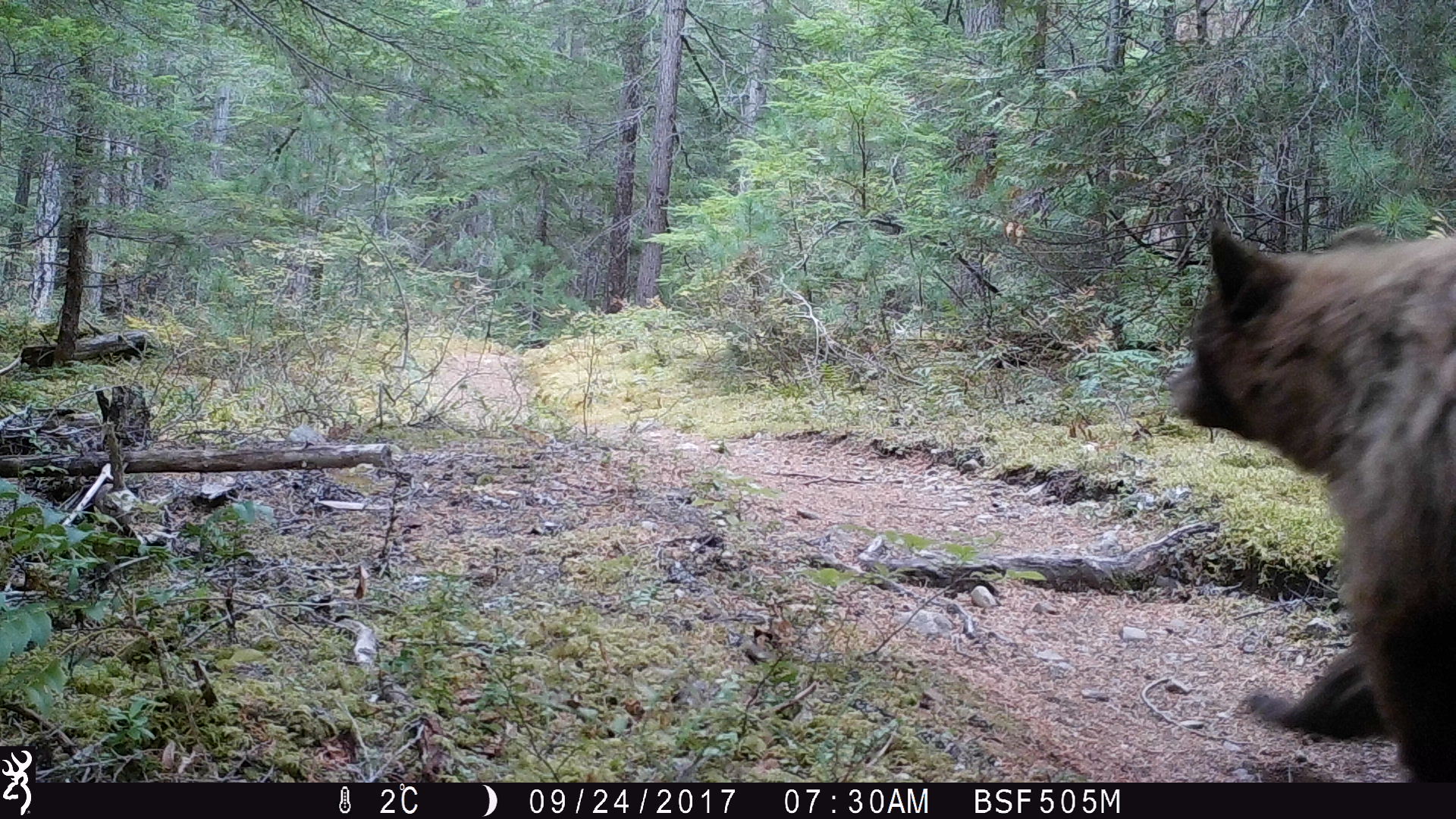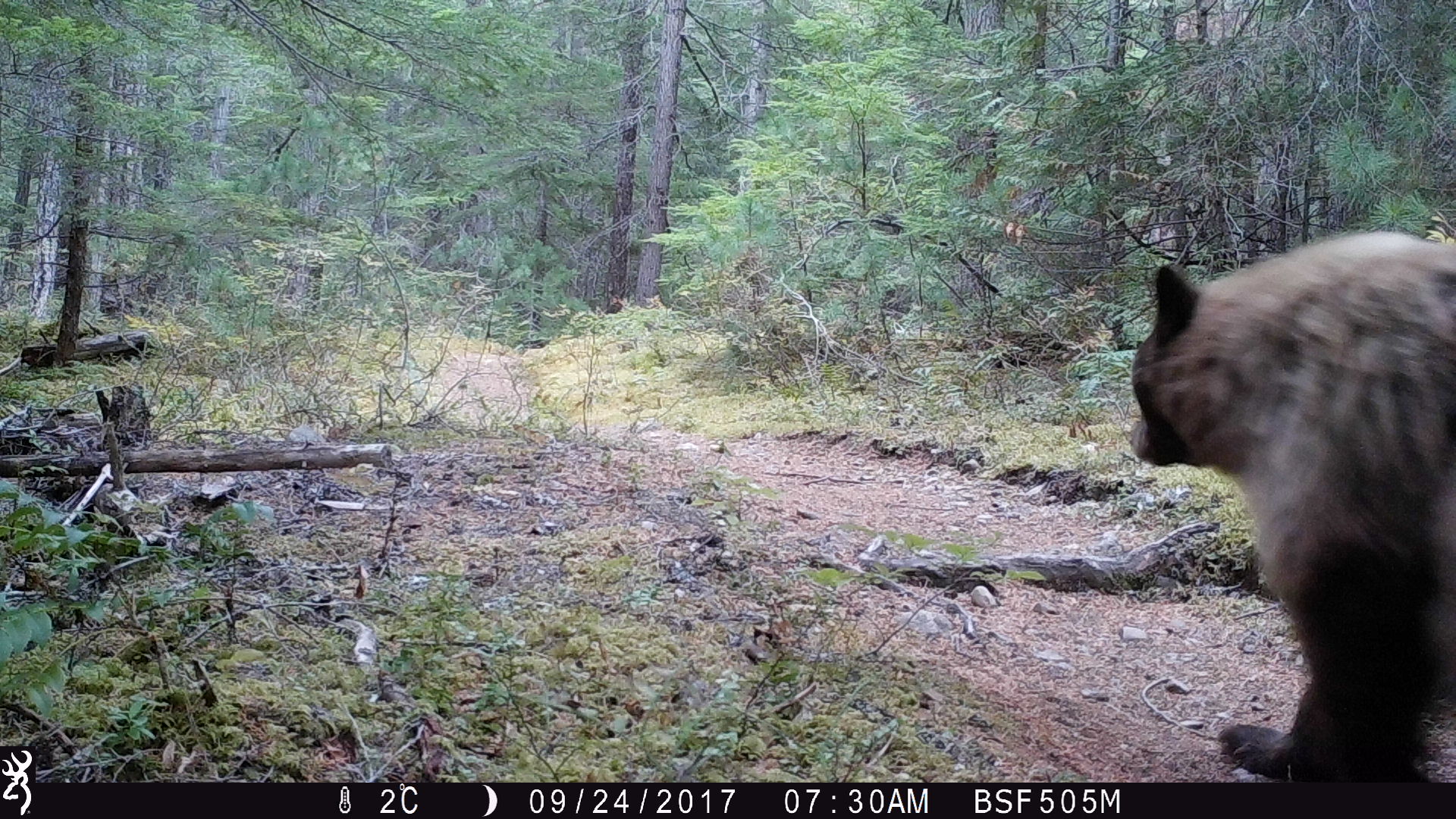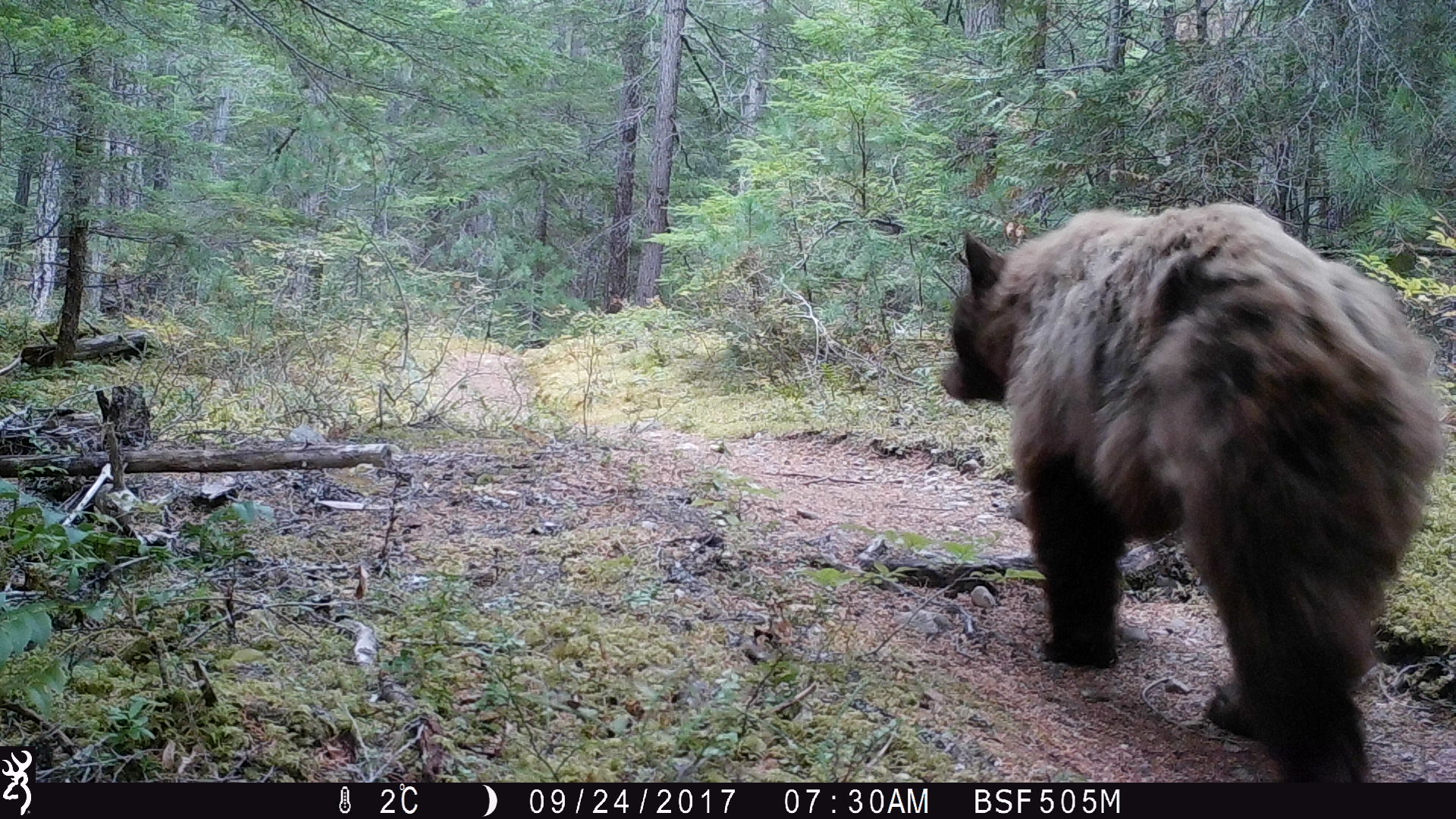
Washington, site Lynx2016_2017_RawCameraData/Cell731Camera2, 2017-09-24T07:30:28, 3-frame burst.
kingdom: Animalia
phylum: Chordata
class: Mammalia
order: Carnivora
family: Ursidae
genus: Ursus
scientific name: Ursus americanus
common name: american black bear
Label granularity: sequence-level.